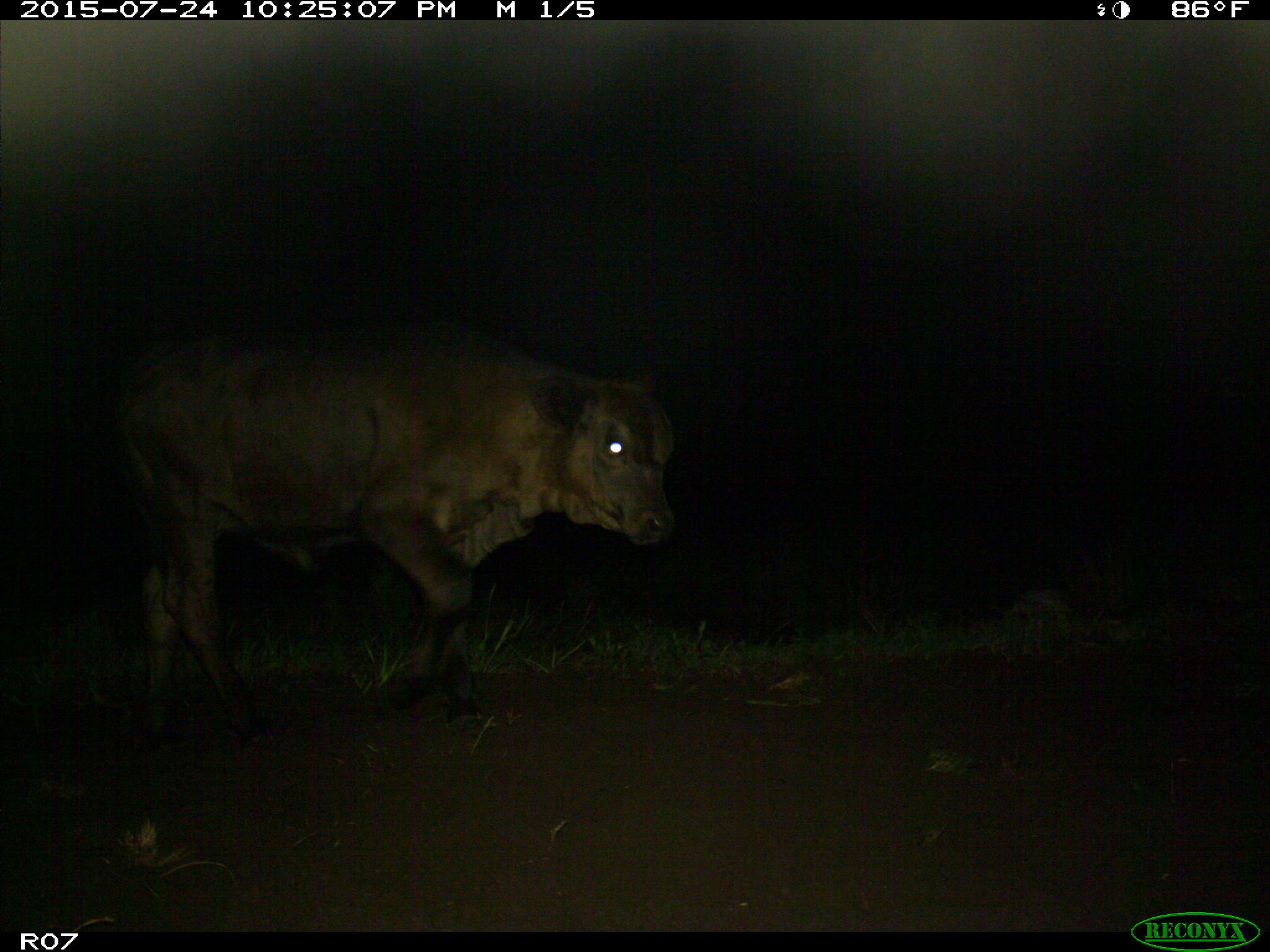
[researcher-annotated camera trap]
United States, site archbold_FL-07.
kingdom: Animalia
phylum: Chordata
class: Mammalia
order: Artiodactyla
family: Bovidae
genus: Bos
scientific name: Bos taurus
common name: domestic cow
Bos taurus (domestic cow).